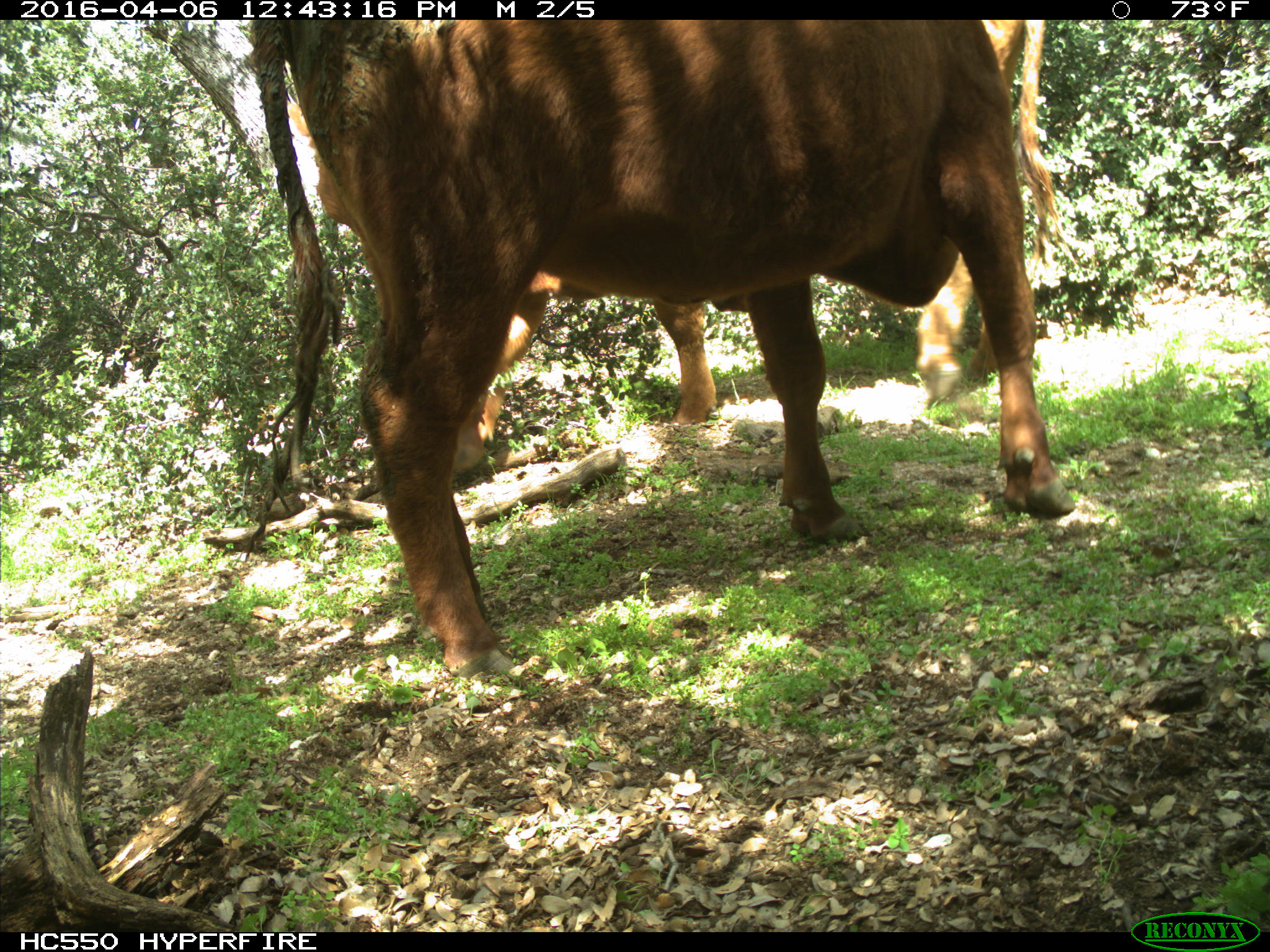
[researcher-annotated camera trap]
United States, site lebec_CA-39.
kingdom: Animalia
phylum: Chordata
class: Mammalia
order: Artiodactyla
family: Bovidae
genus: Bos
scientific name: Bos taurus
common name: domestic cow